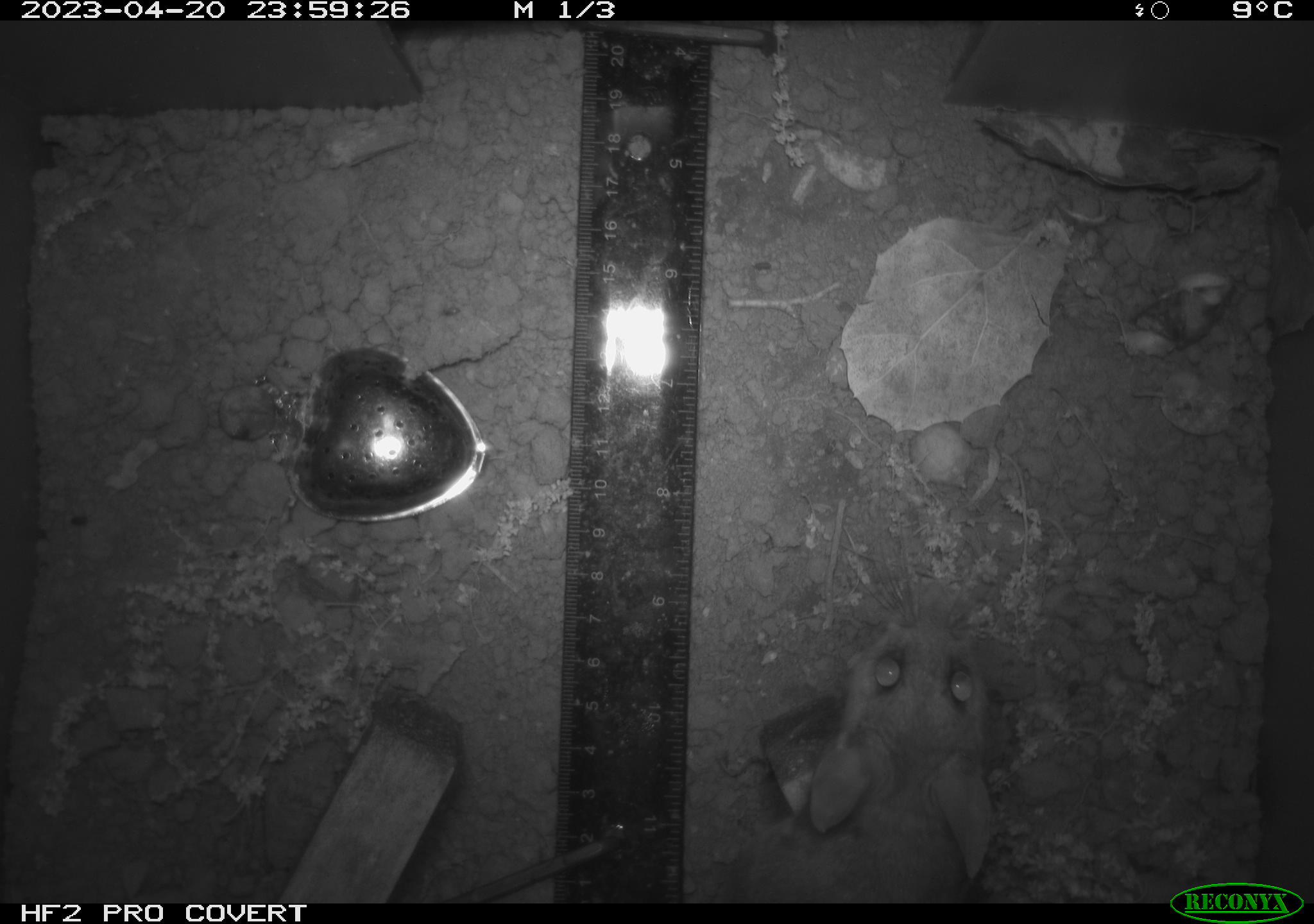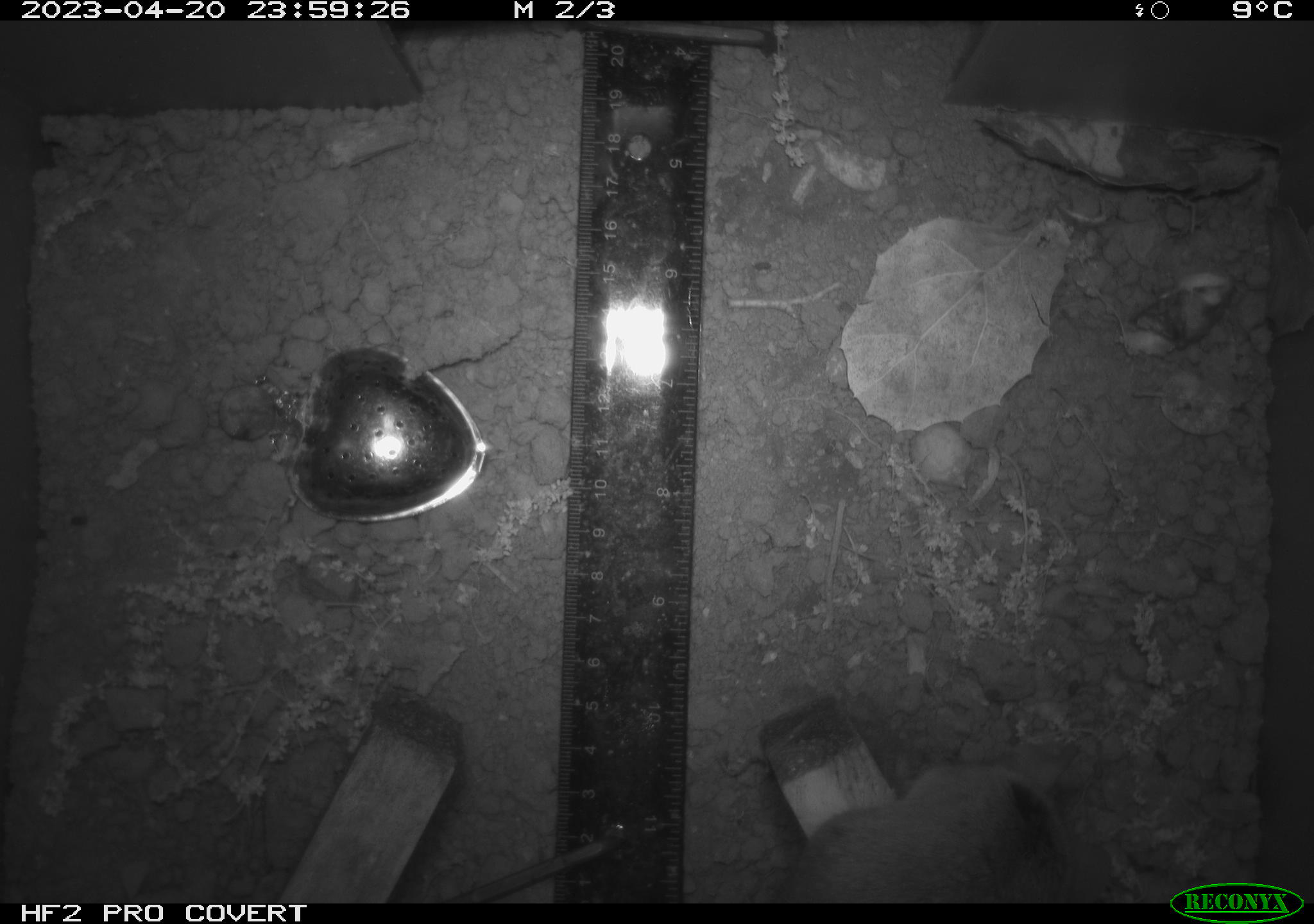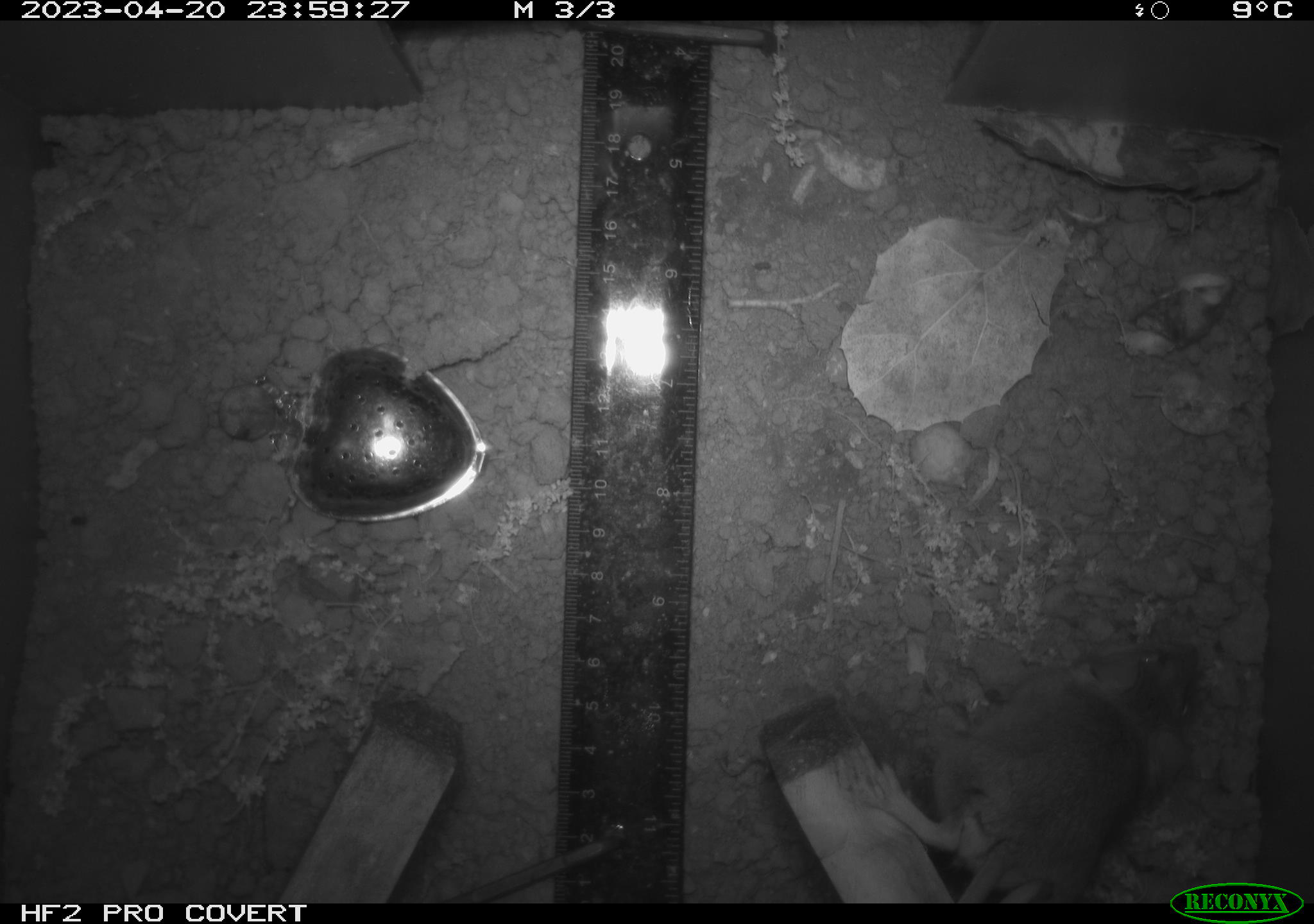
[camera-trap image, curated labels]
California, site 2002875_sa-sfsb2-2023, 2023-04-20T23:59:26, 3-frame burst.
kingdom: Animalia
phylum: Chordata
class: Mammalia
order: Rodentia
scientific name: Rodentia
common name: mouse species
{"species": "mouse species (Rodentia)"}